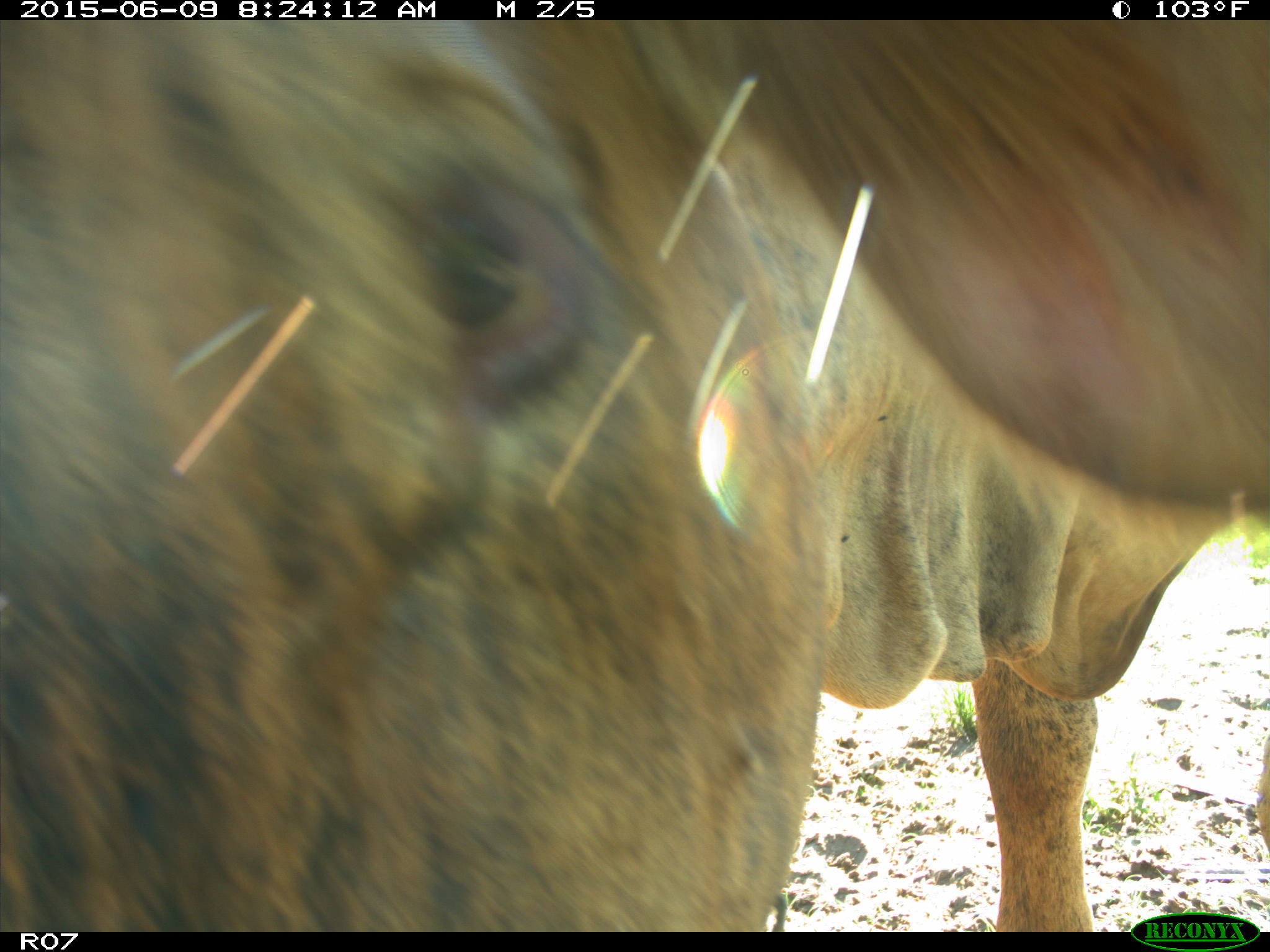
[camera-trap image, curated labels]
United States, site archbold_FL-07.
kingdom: Animalia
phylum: Chordata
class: Mammalia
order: Artiodactyla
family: Bovidae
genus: Bos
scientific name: Bos taurus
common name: domestic cow